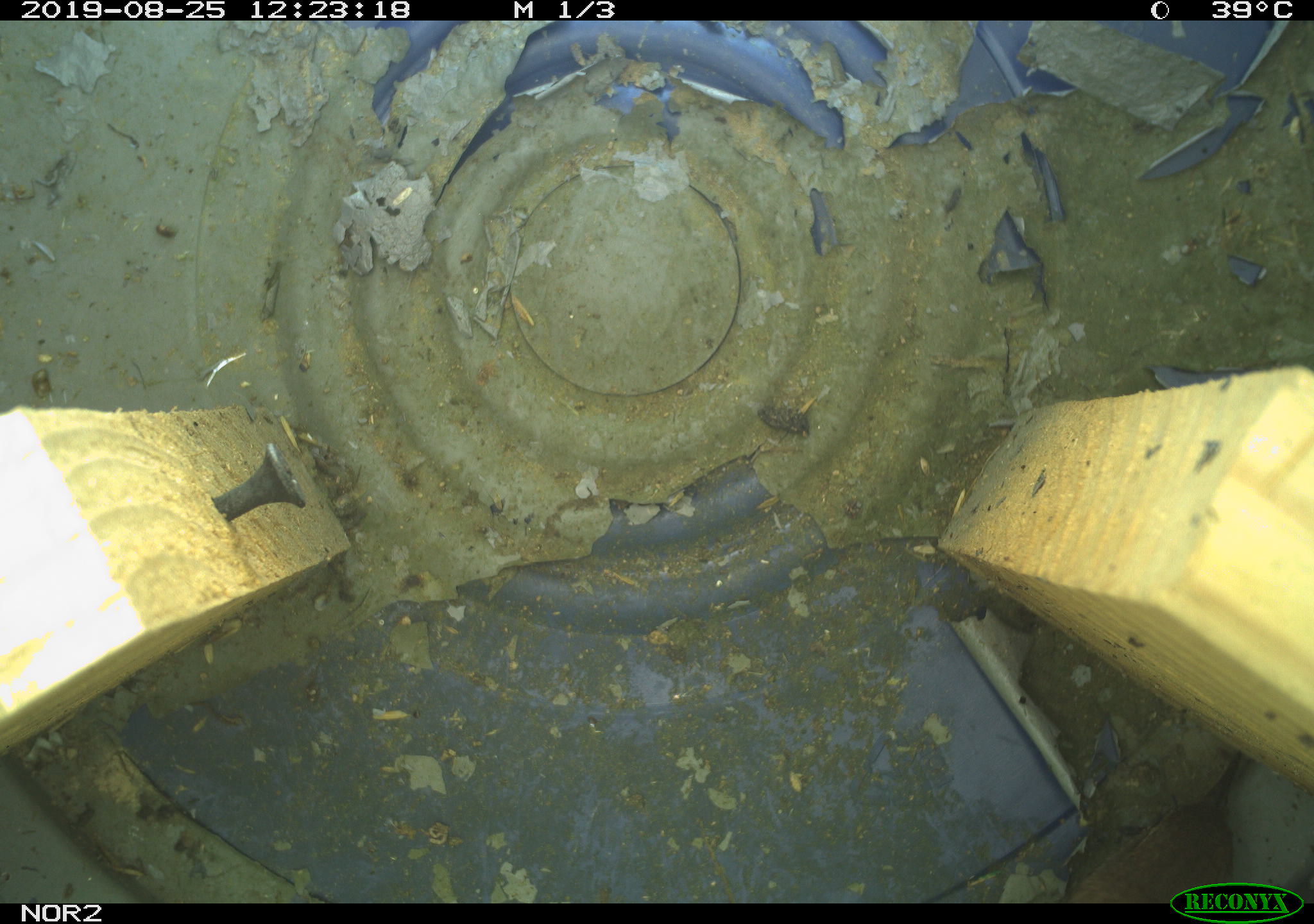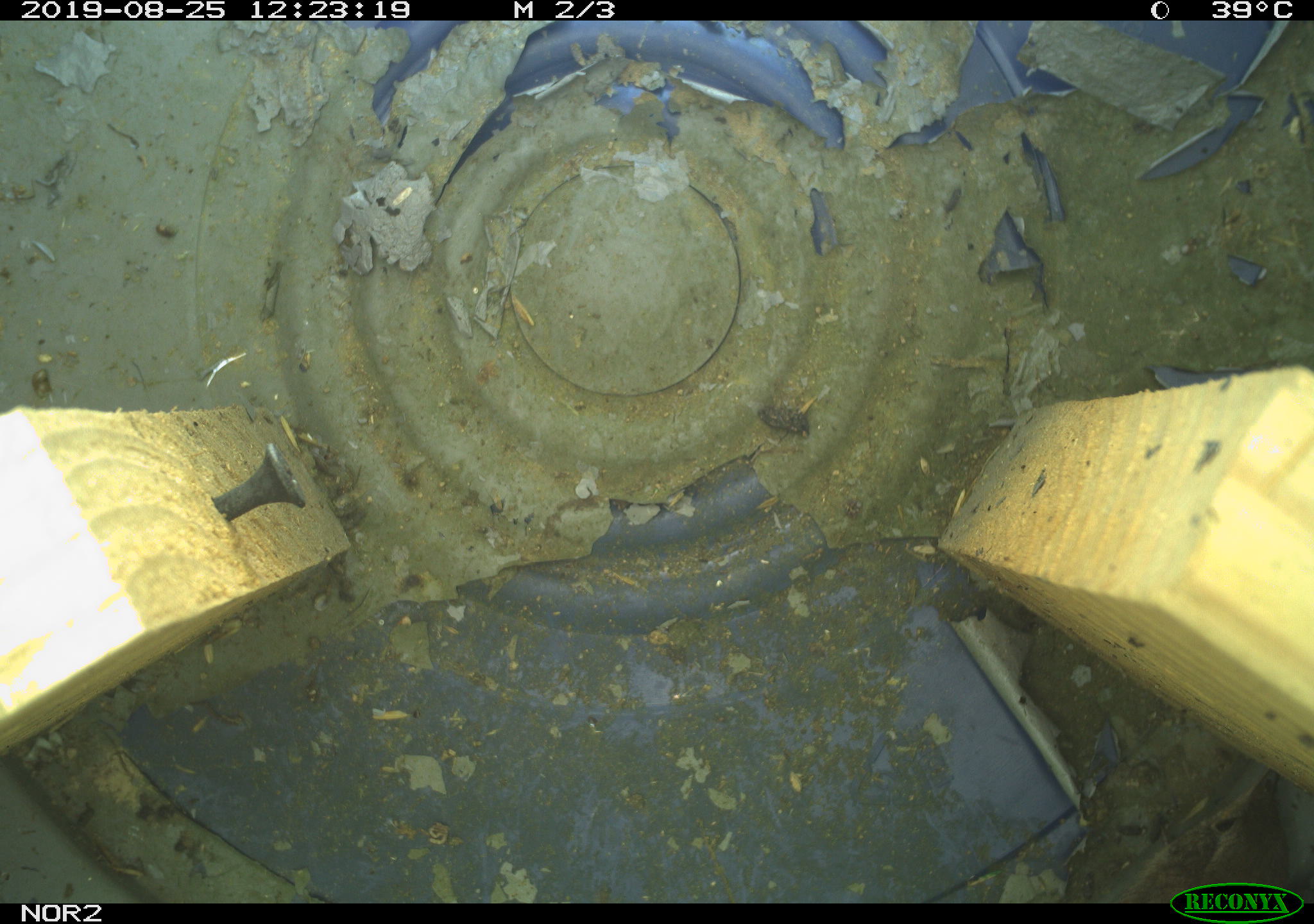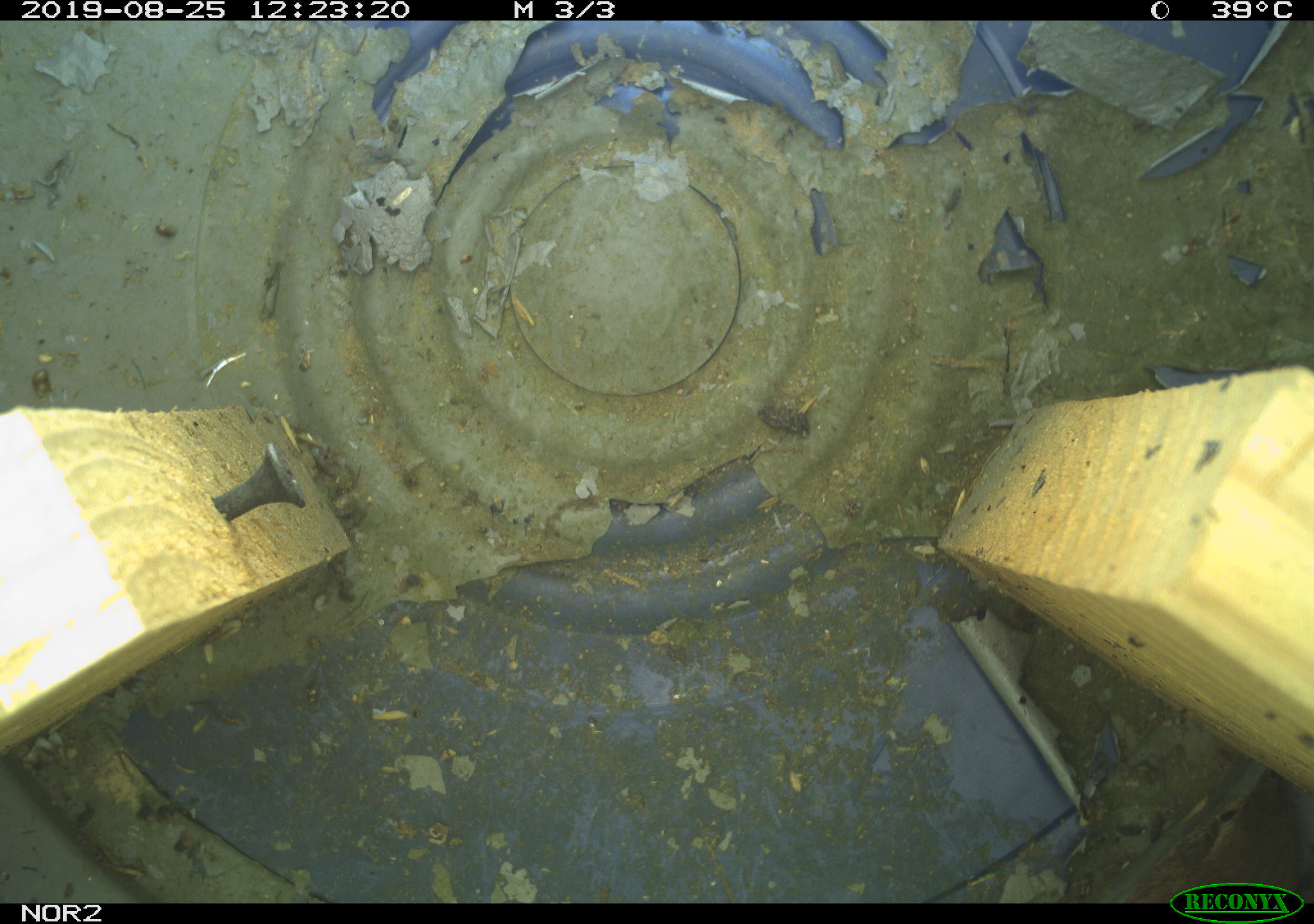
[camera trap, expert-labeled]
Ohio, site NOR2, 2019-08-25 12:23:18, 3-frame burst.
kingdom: Animalia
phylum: Chordata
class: Aves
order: Passeriformes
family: Troglodytidae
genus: Troglodytes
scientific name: Troglodytes aedon aedon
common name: northern house wren